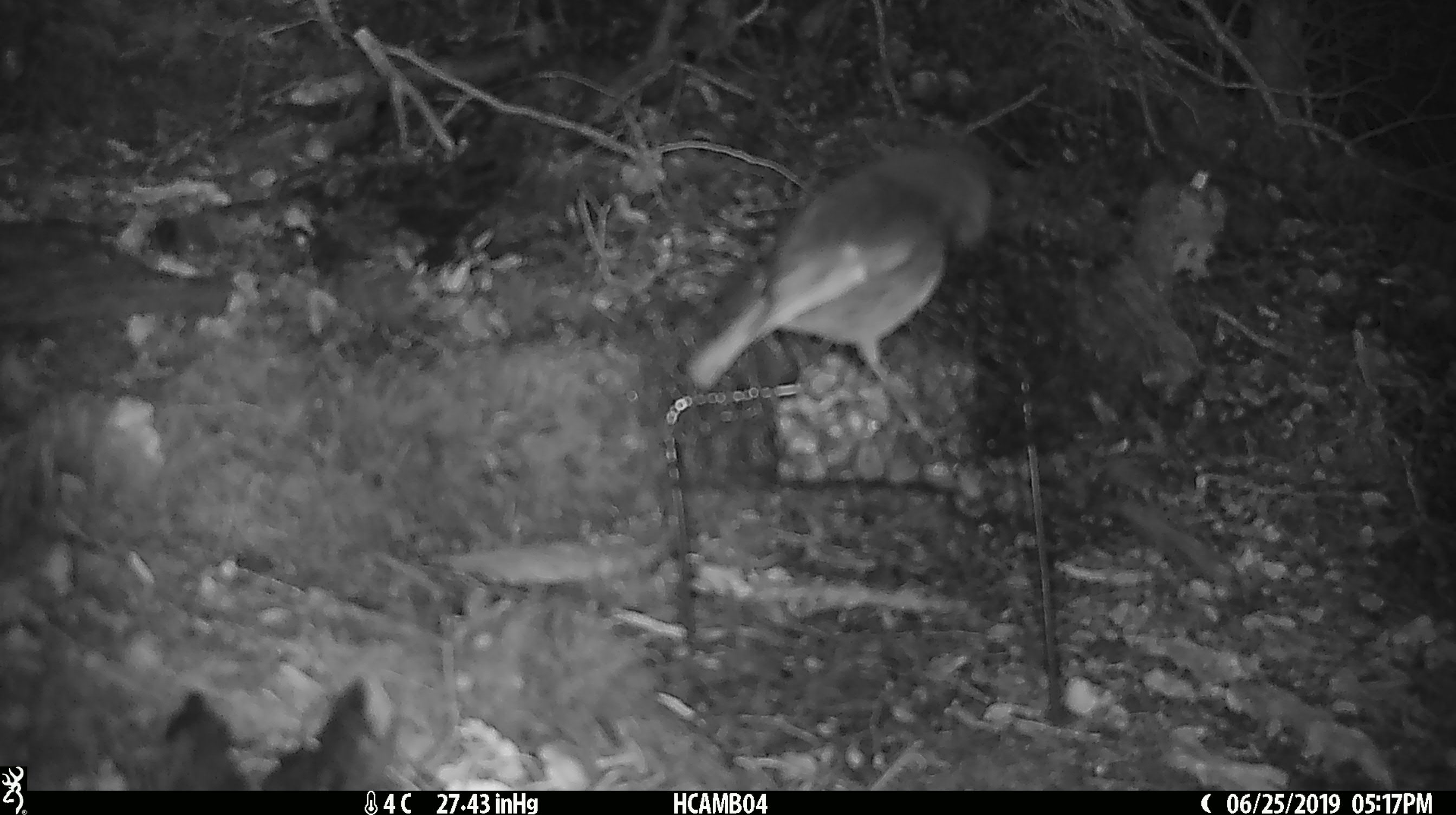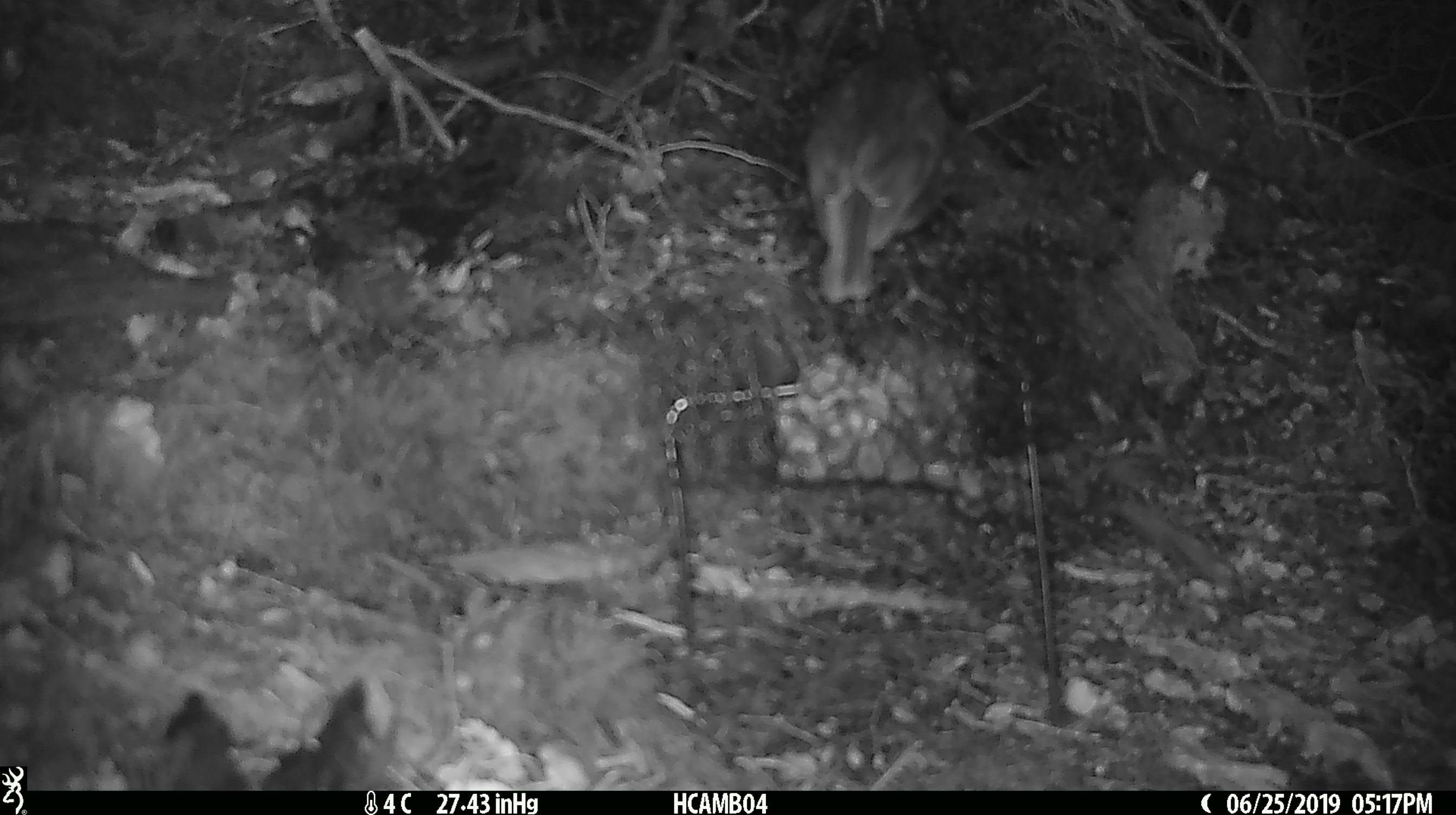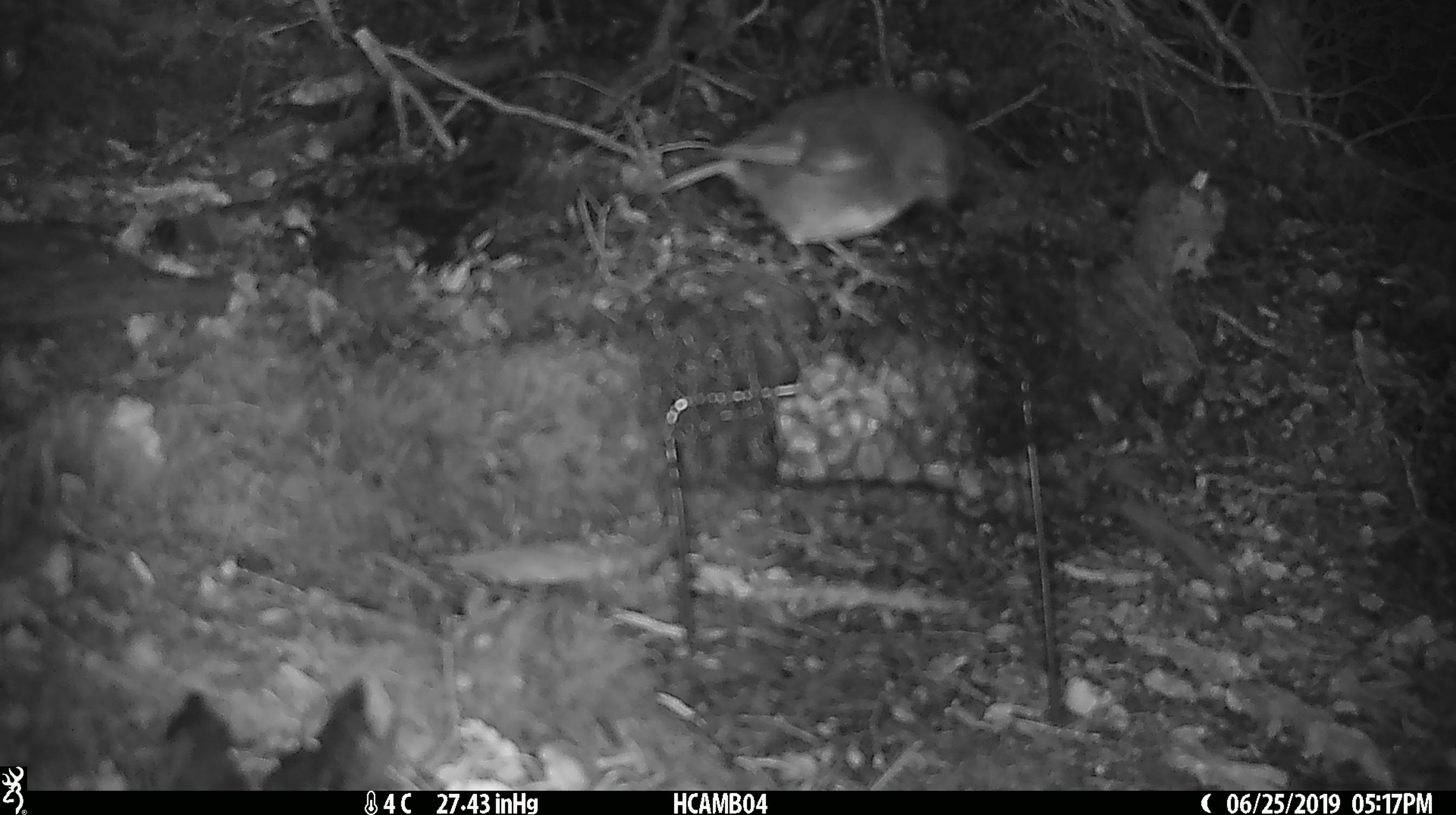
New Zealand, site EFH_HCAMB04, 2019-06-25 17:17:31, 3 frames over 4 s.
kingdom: Animalia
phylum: Chordata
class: Aves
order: Passeriformes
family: Petroicidae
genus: Petroica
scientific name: Petroica australis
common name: new zealand robin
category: robin